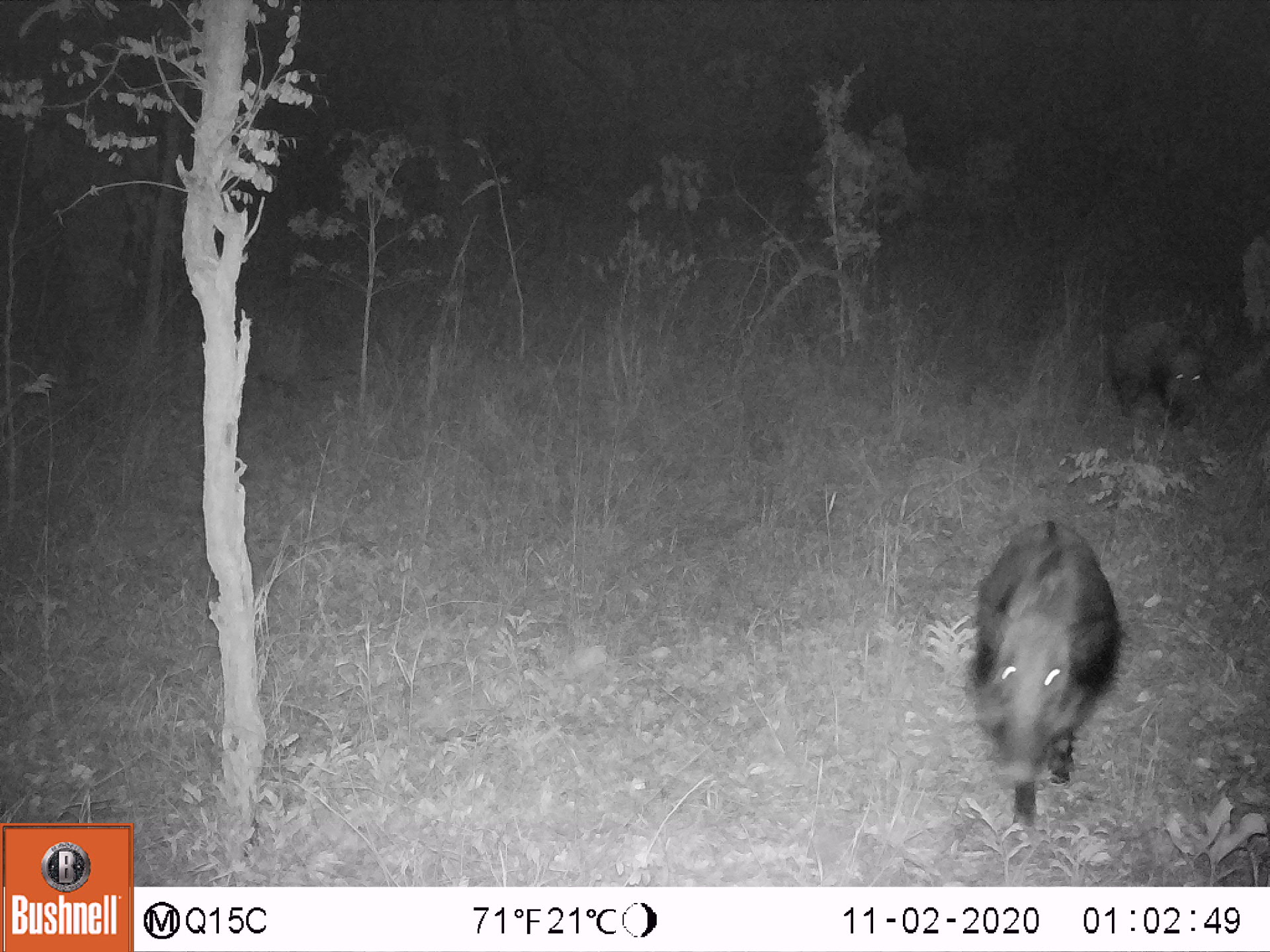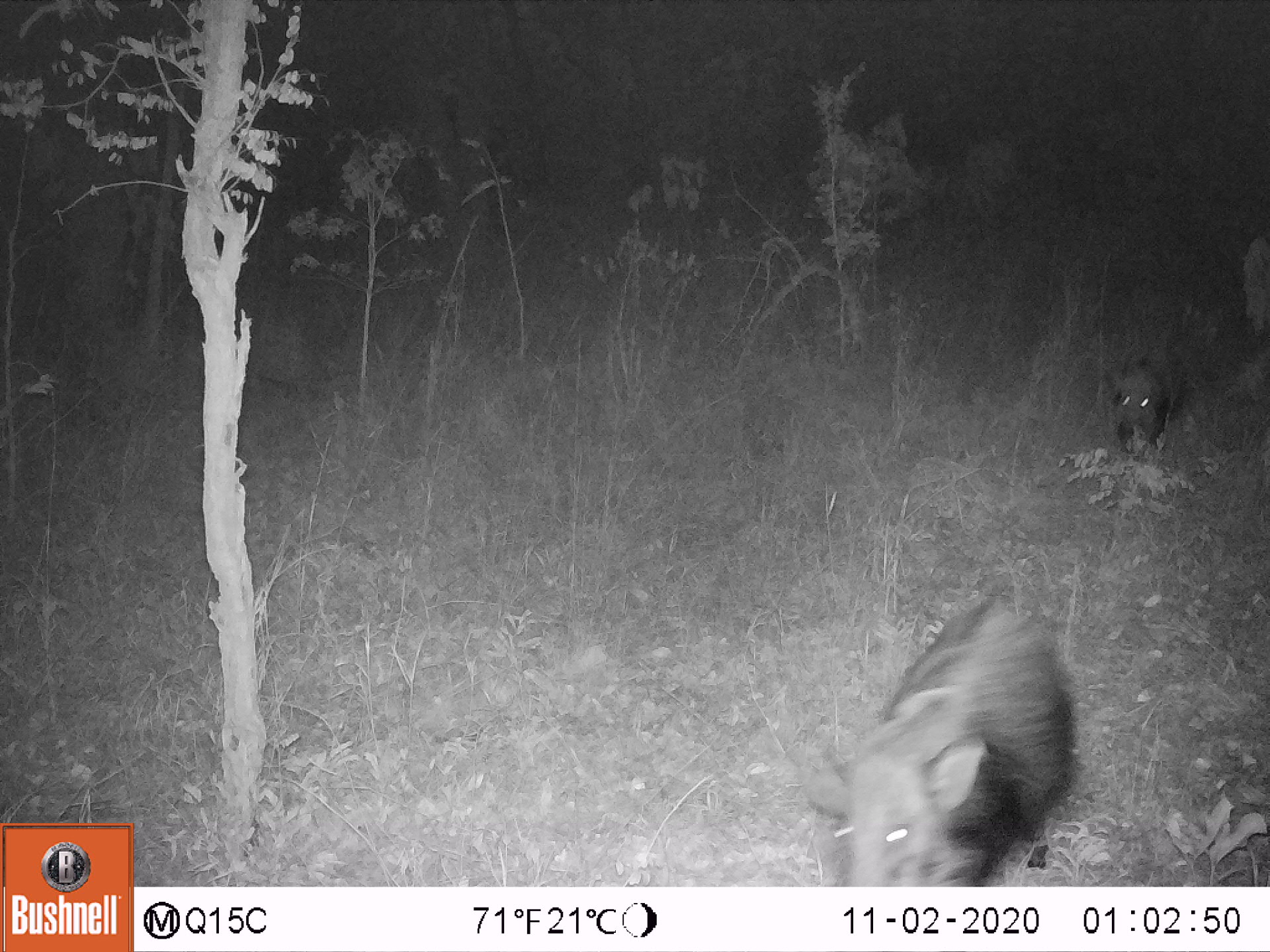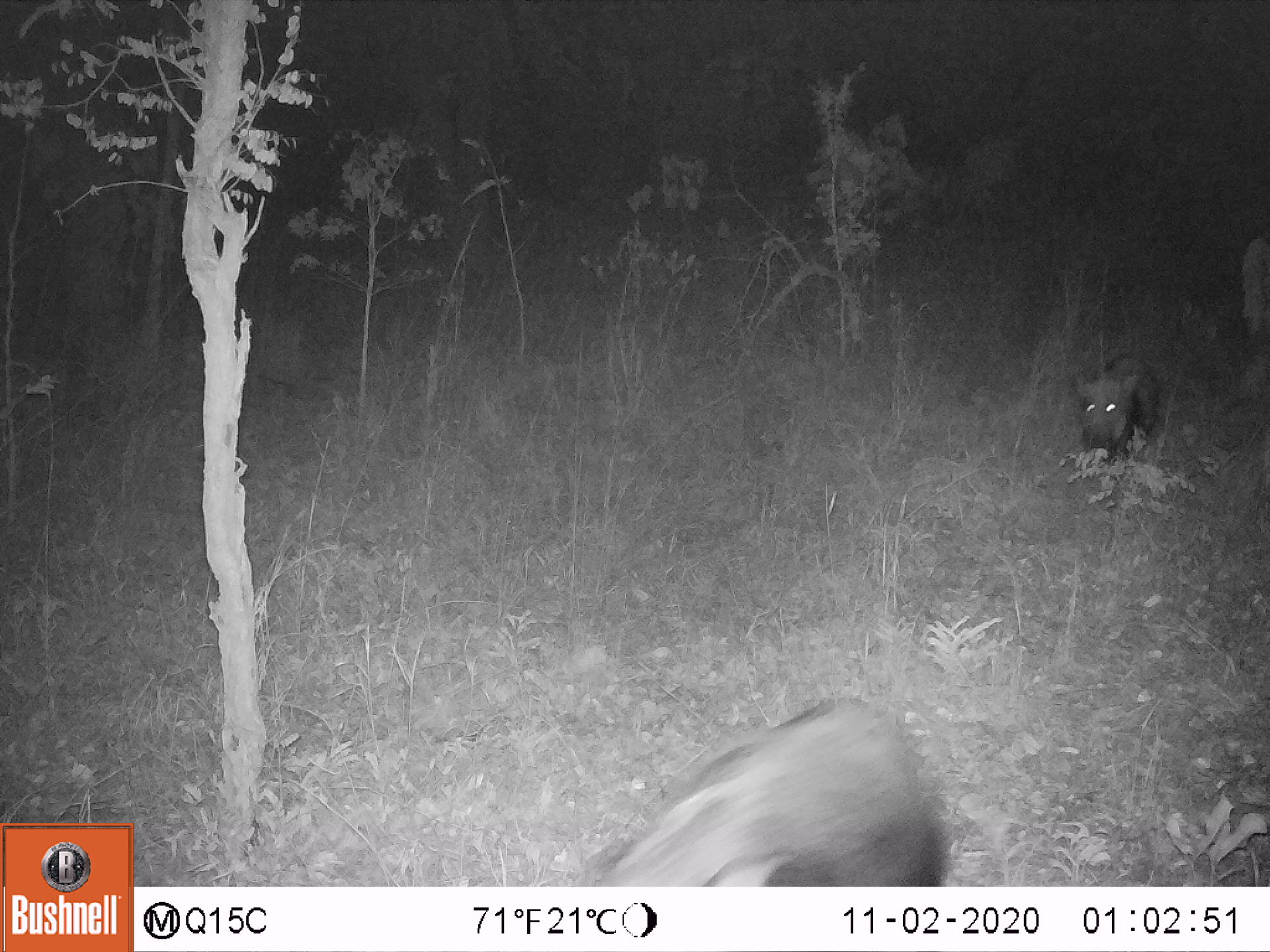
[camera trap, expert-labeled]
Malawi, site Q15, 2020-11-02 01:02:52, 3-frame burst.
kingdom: Animalia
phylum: Chordata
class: Mammalia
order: Artiodactyla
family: Suidae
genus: Potamochoerus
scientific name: Potamochoerus larvatus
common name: bushpig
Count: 2.